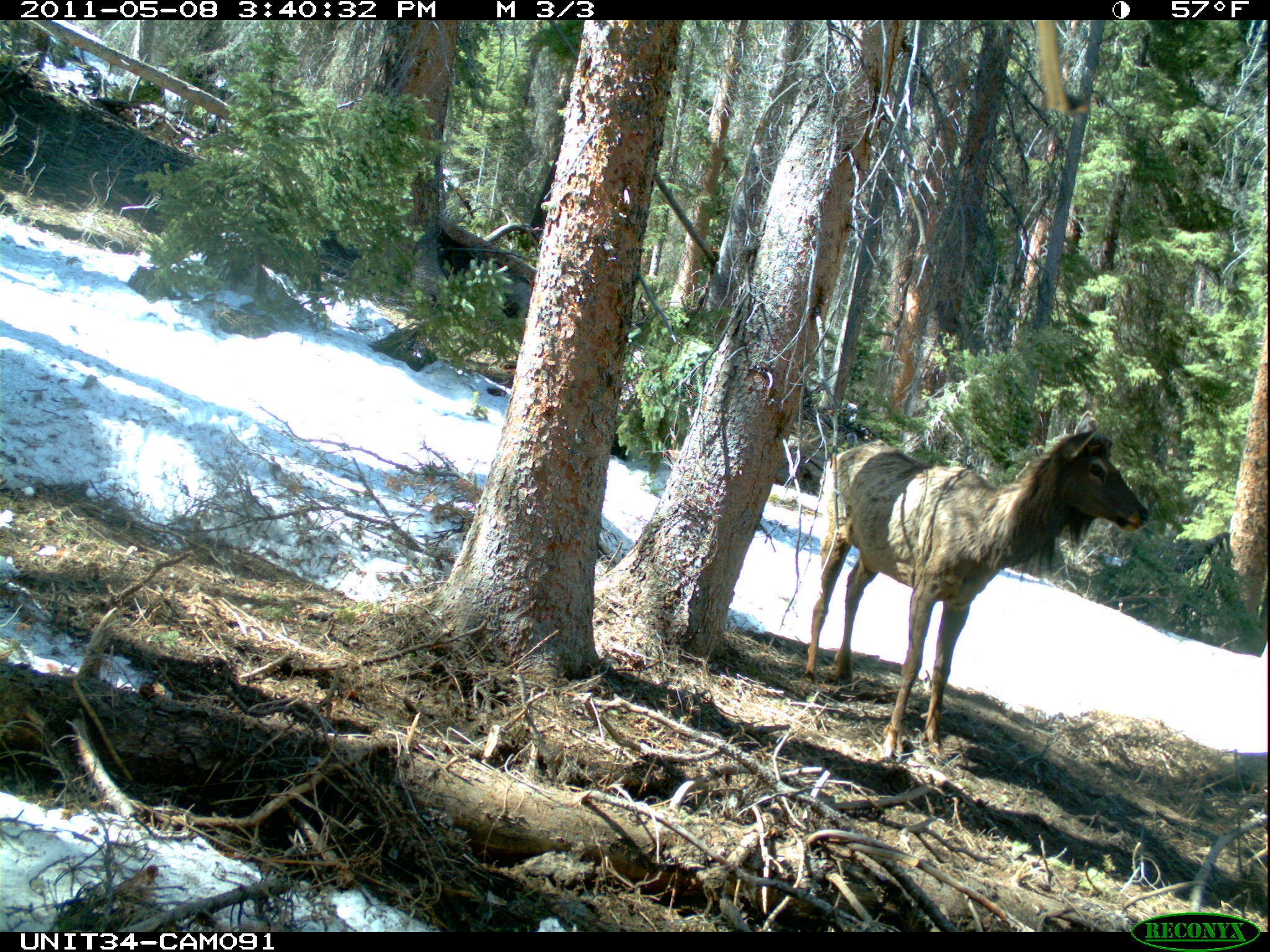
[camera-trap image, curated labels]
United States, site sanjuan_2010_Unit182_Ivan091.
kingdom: Animalia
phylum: Chordata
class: Mammalia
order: Artiodactyla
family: Cervidae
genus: Cervus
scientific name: Cervus elaphus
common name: red deer